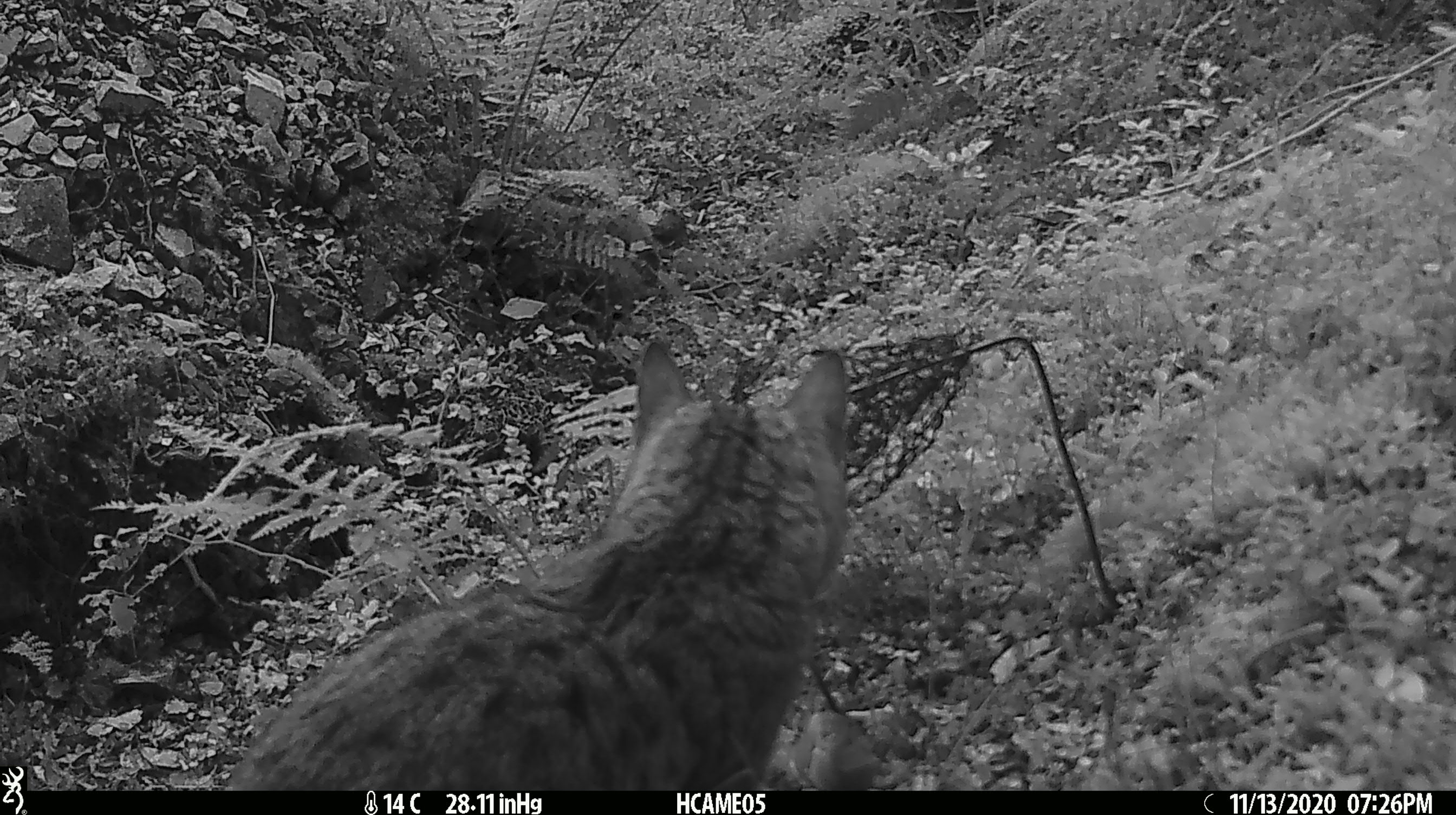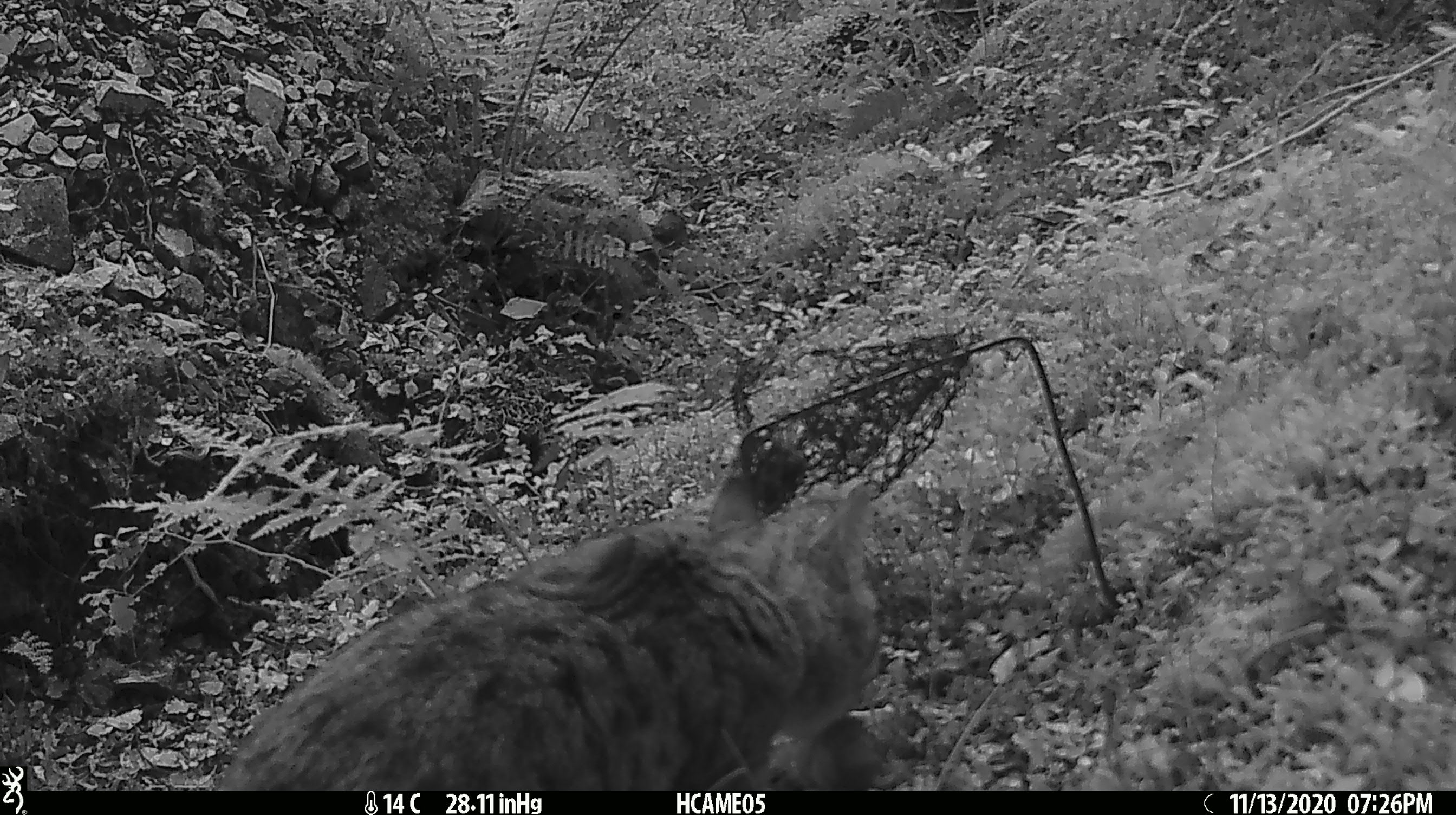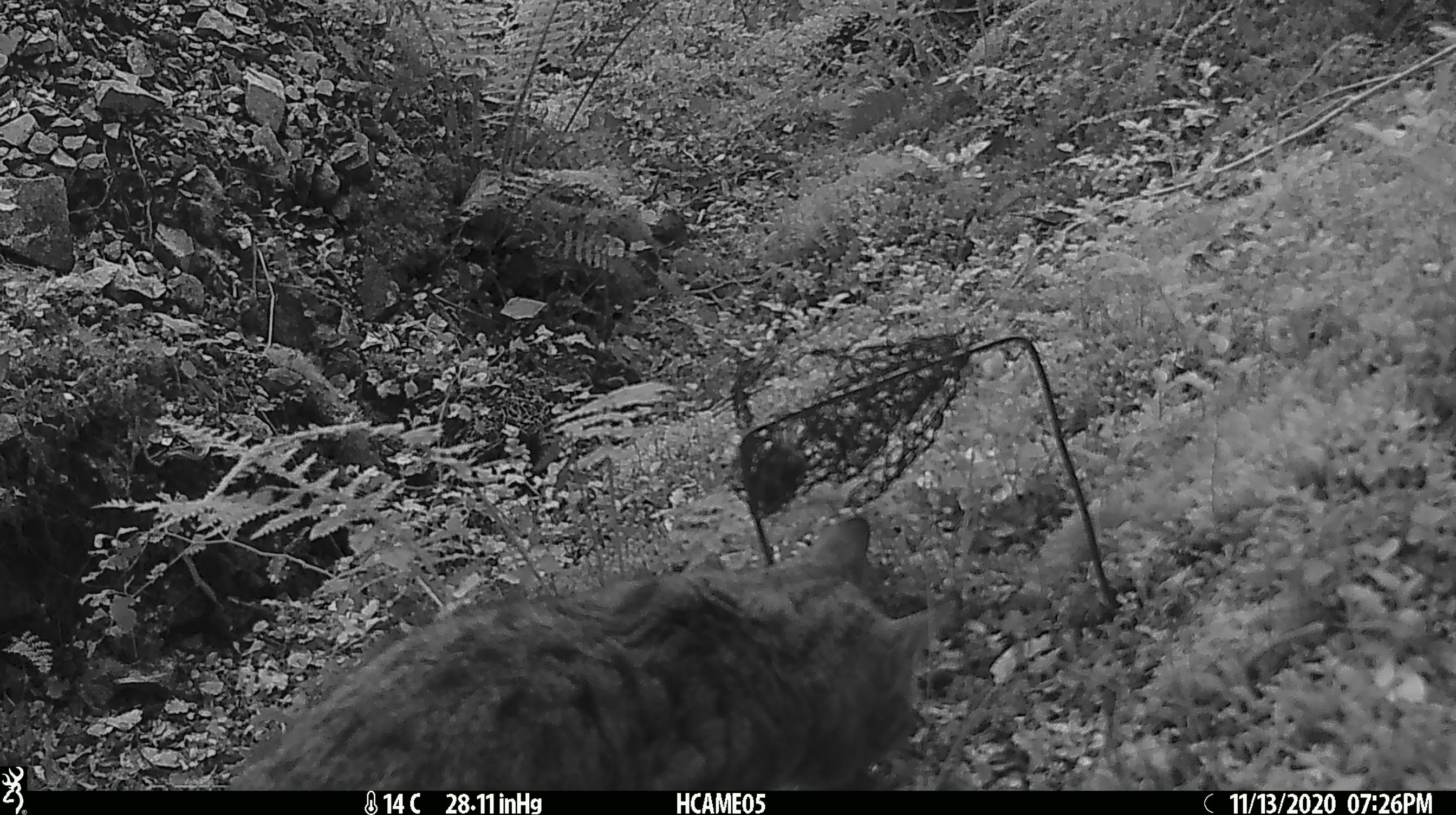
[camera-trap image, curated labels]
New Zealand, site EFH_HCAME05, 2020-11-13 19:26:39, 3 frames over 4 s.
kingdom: Animalia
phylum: Chordata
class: Mammalia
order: Carnivora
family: Felidae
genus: Felis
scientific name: Felis catus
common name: domestic cat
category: cat